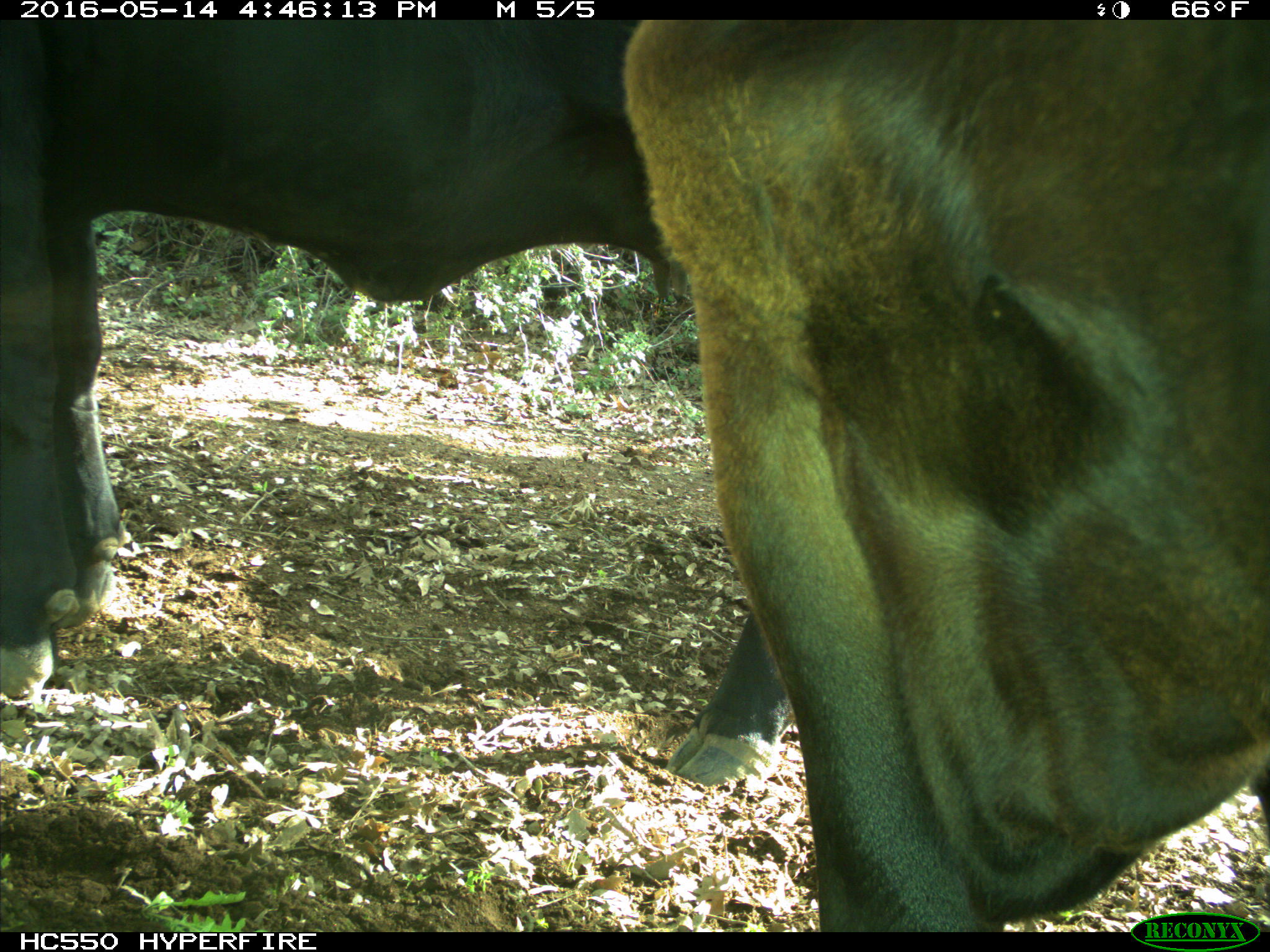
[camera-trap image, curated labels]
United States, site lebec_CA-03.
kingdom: Animalia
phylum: Chordata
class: Mammalia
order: Artiodactyla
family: Bovidae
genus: Bos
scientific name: Bos taurus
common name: domestic cow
Bos taurus (domestic cow).